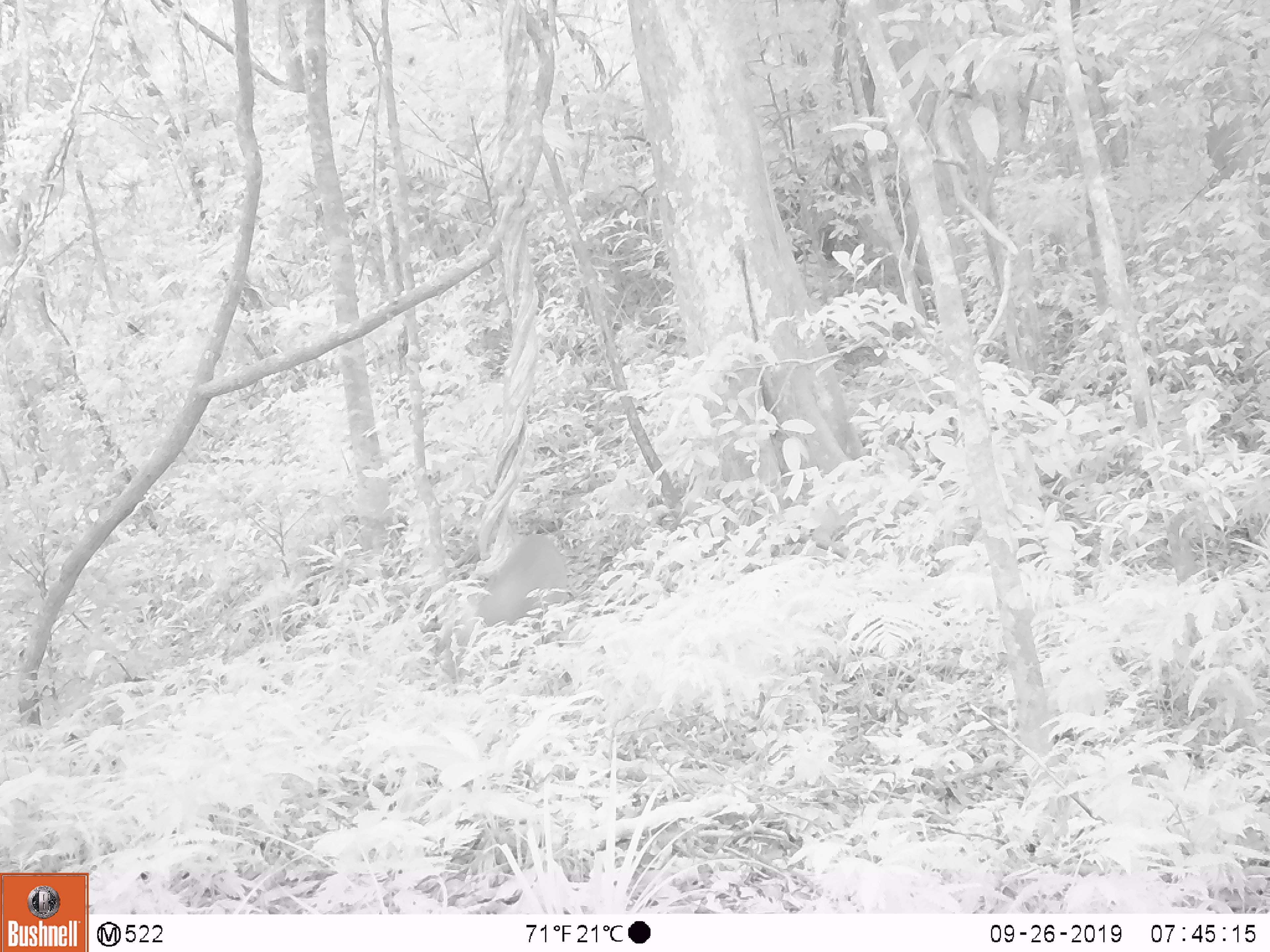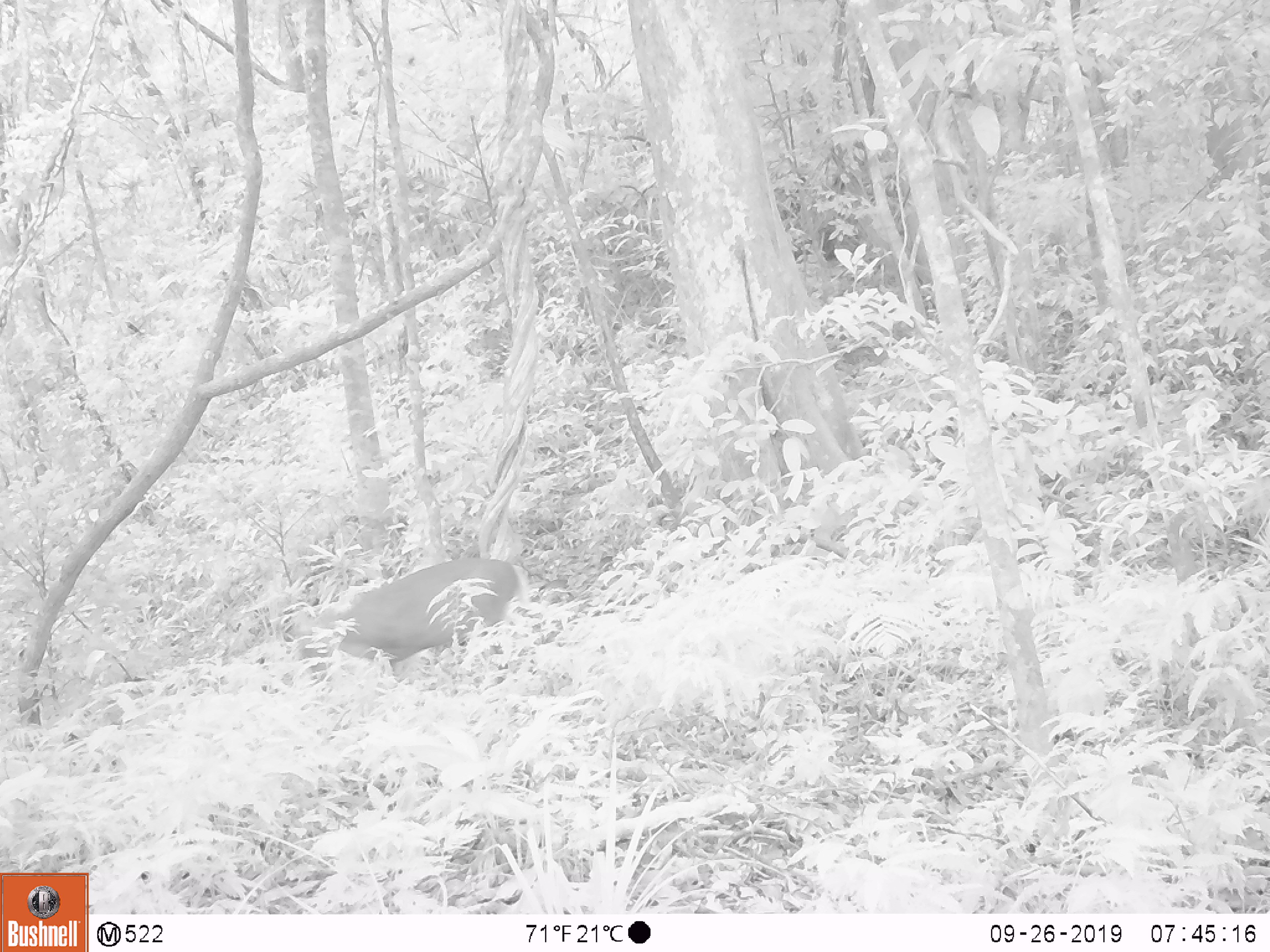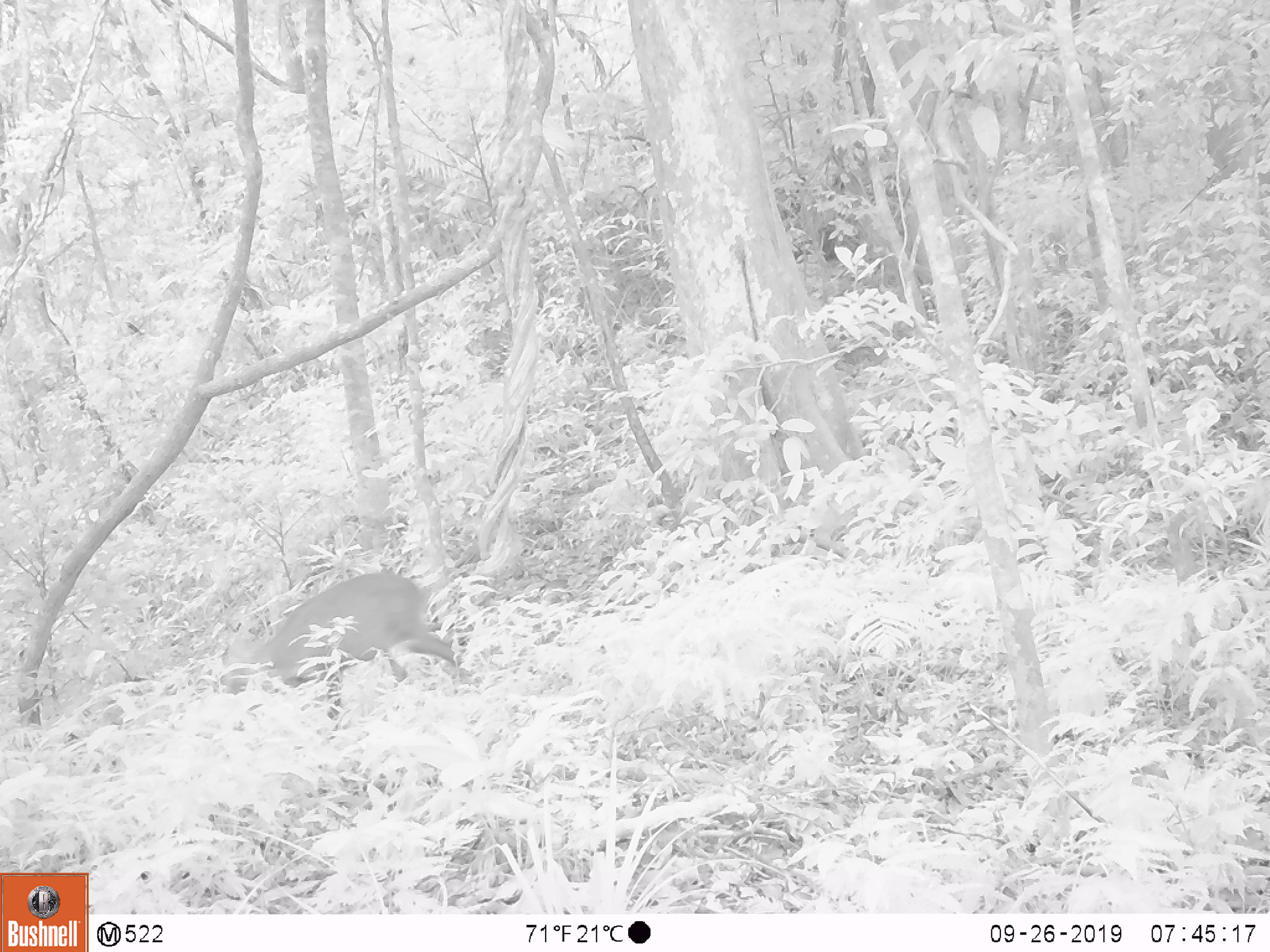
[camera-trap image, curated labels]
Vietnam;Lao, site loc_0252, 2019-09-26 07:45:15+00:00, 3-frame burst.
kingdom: Animalia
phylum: Chordata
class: Mammalia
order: Artiodactyla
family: Cervidae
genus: Muntiacus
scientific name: Muntiacus rooseveltorum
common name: roosevelt's muntjac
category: roosevelts muntjac group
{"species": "roosevelts muntjac group (roosevelt's muntjac) (Muntiacus rooseveltorum)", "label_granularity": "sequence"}